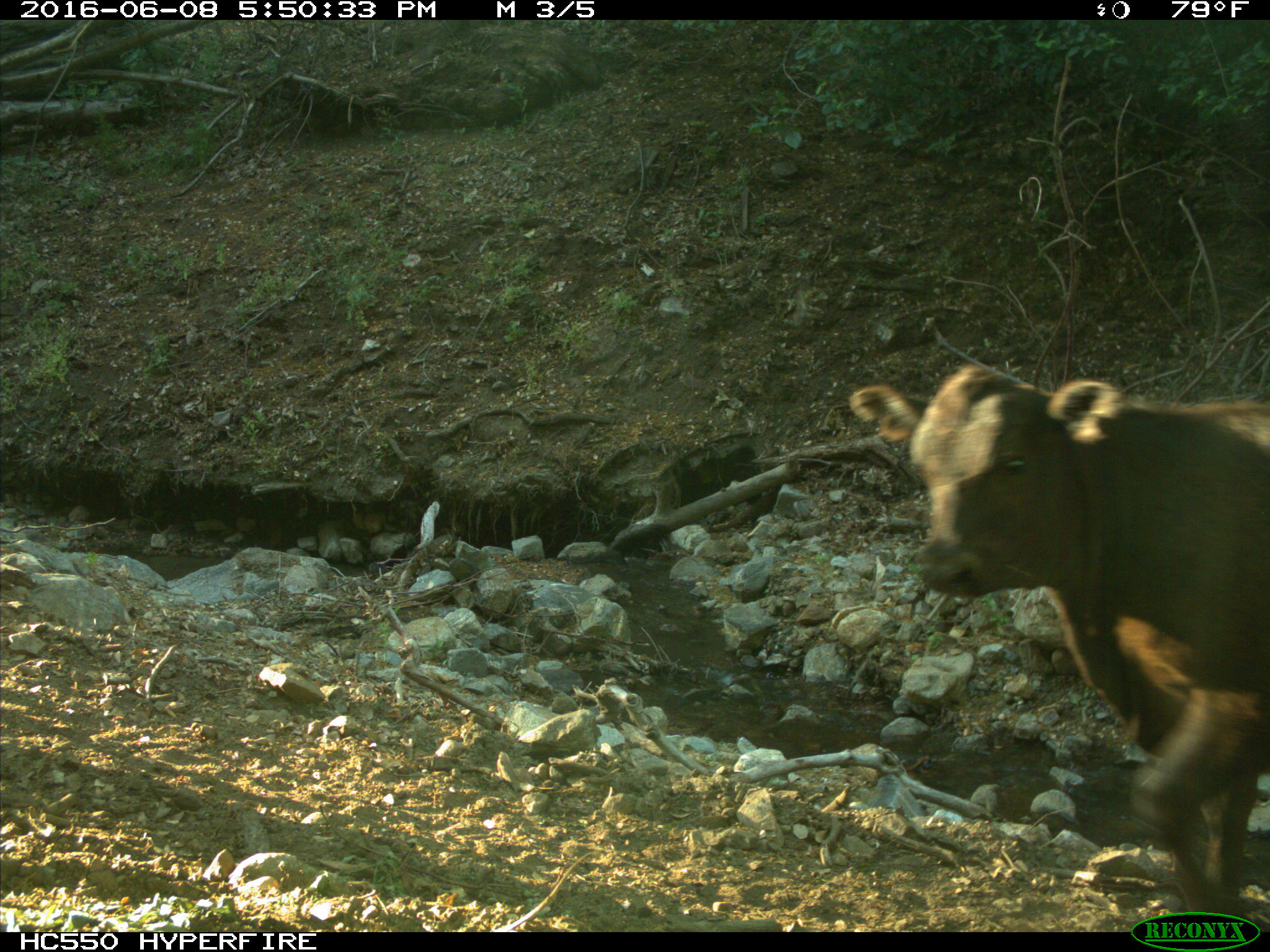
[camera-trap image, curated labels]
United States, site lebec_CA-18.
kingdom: Animalia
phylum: Chordata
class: Mammalia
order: Artiodactyla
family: Bovidae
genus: Bos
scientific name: Bos taurus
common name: domestic cow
Bos taurus (domestic cow).